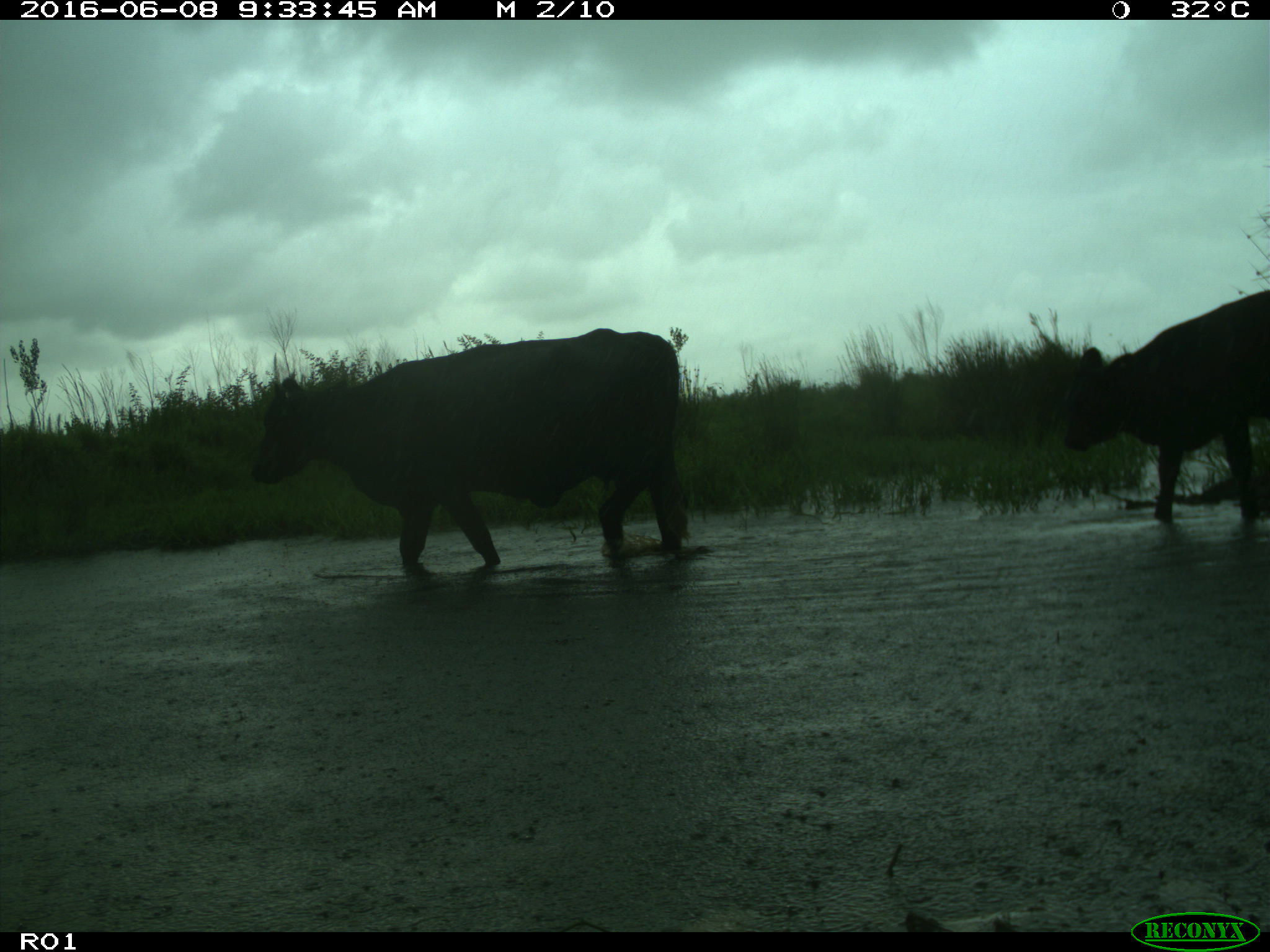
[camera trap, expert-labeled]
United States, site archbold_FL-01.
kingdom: Animalia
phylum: Chordata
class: Mammalia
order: Artiodactyla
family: Bovidae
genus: Bos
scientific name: Bos taurus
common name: domestic cow